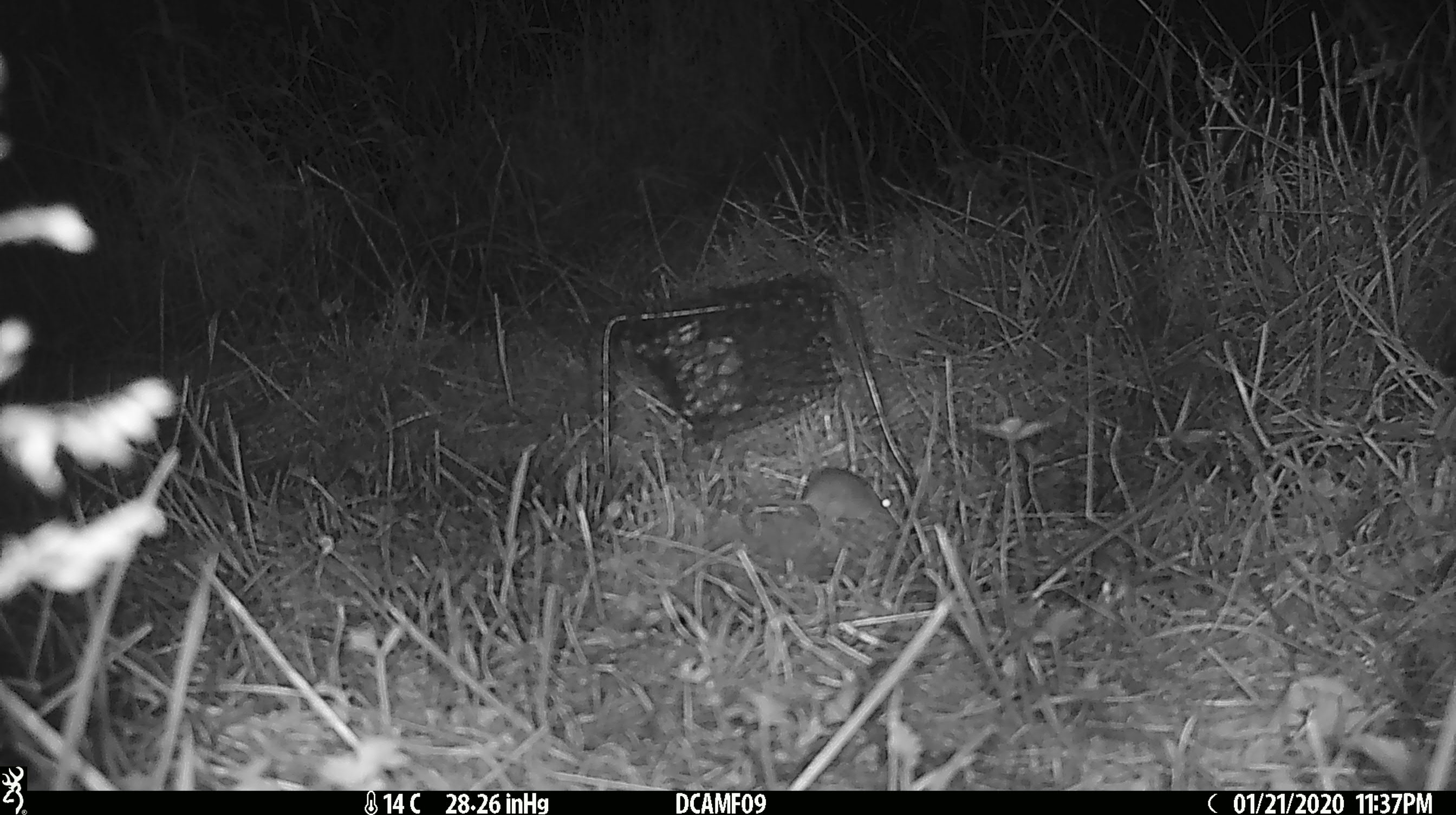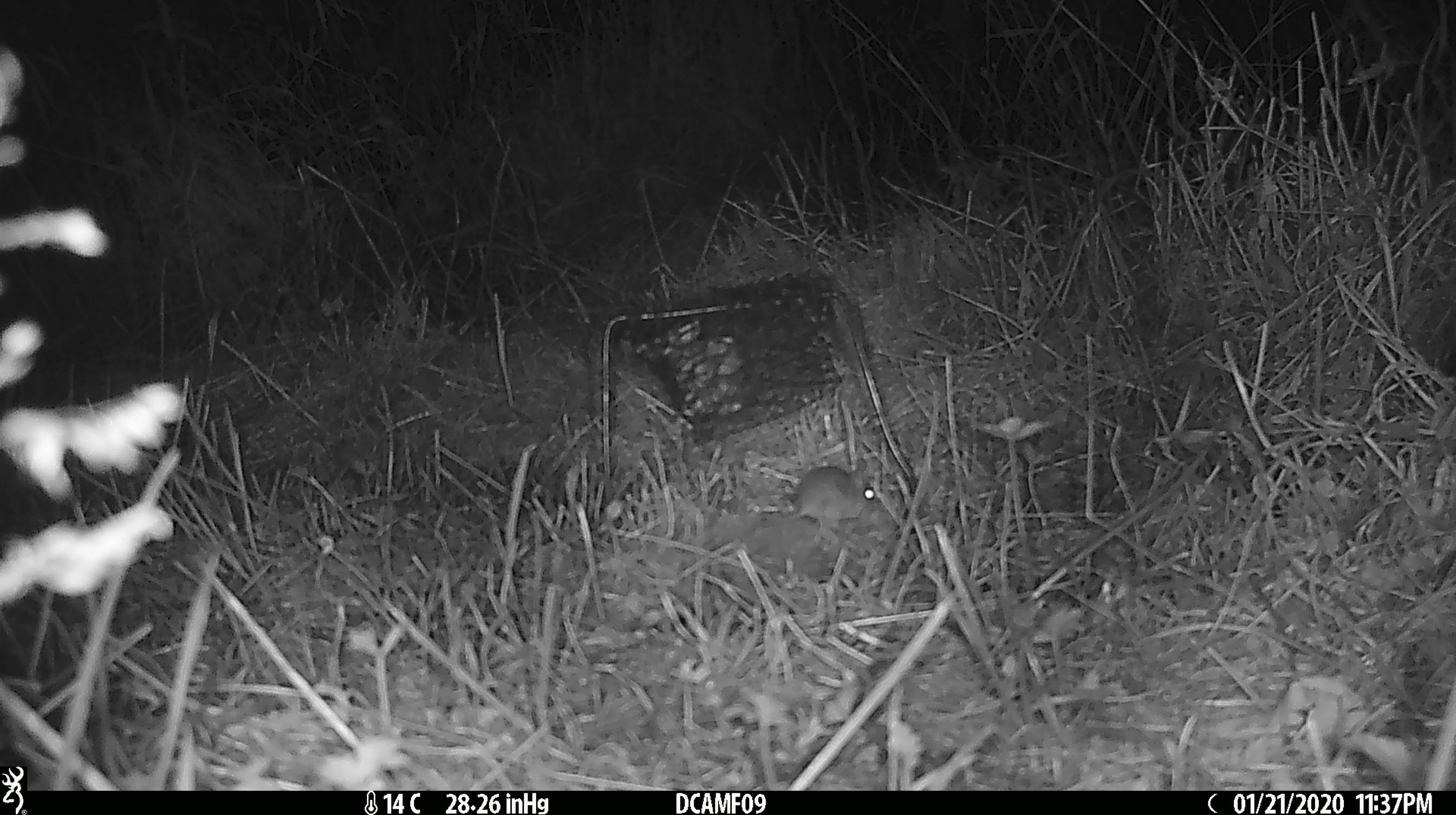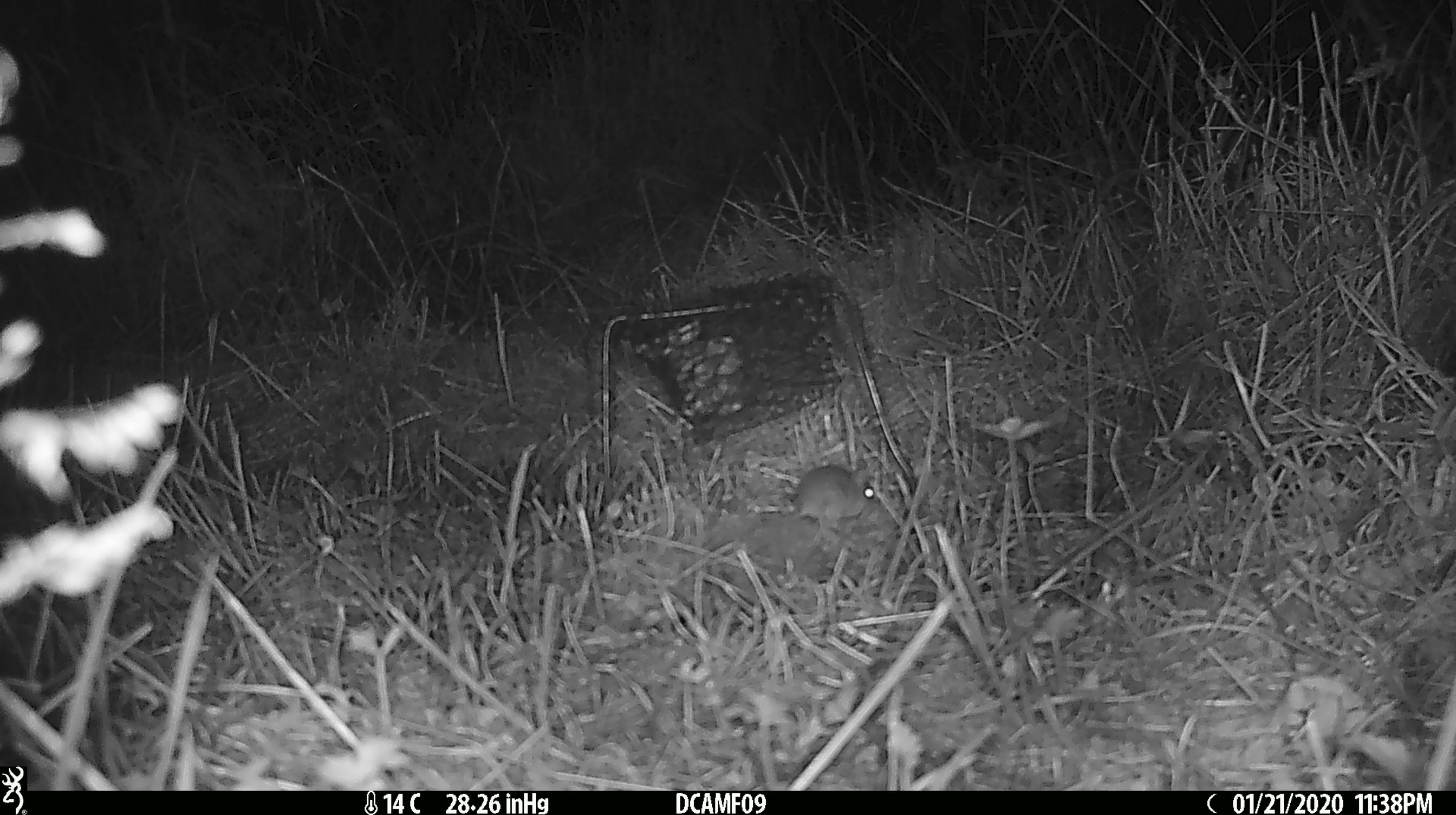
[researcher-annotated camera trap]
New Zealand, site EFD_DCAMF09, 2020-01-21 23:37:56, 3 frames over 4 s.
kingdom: Animalia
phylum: Chordata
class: Mammalia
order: Rodentia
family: Muridae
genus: Mus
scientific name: Mus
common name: mouse